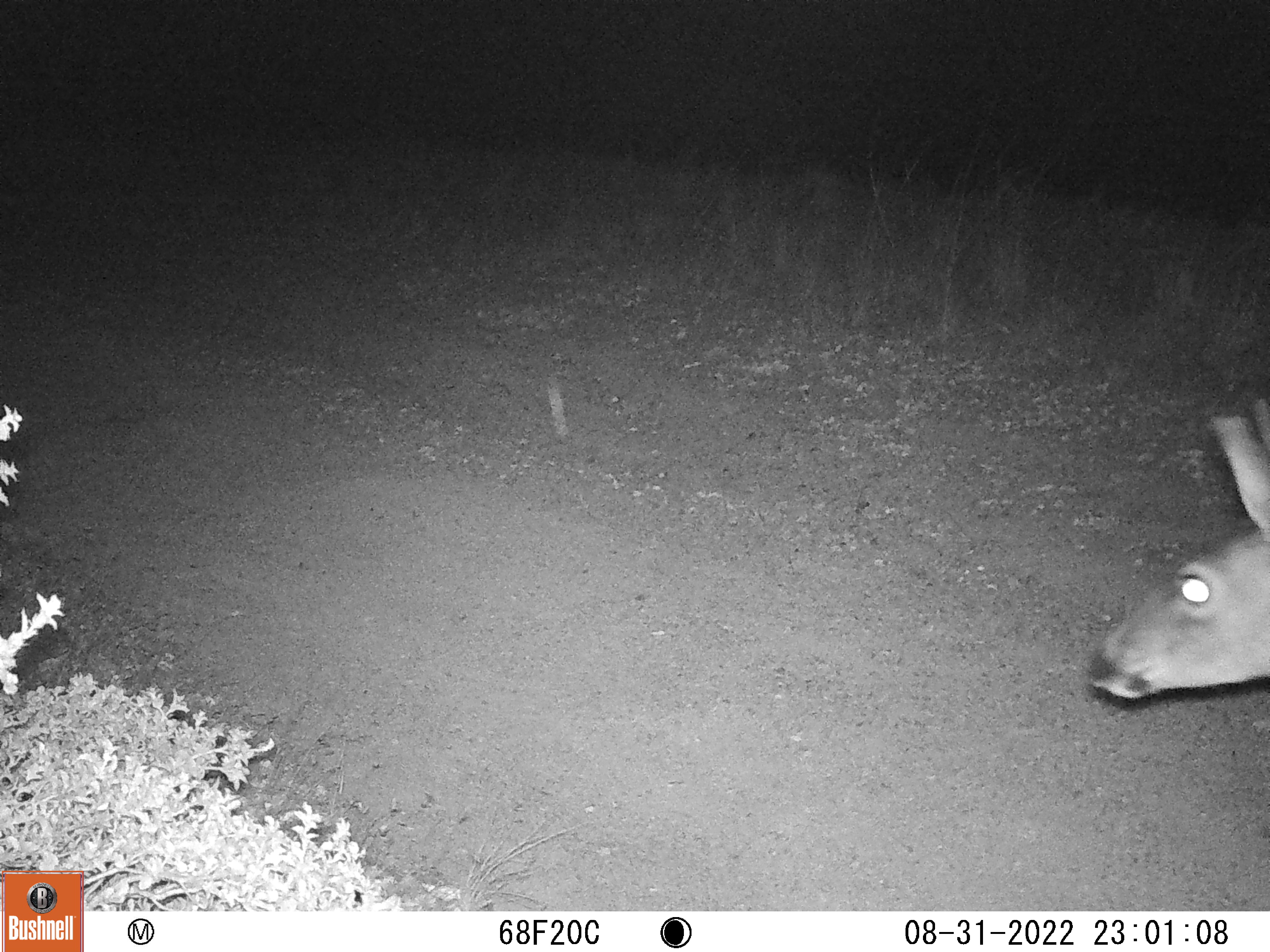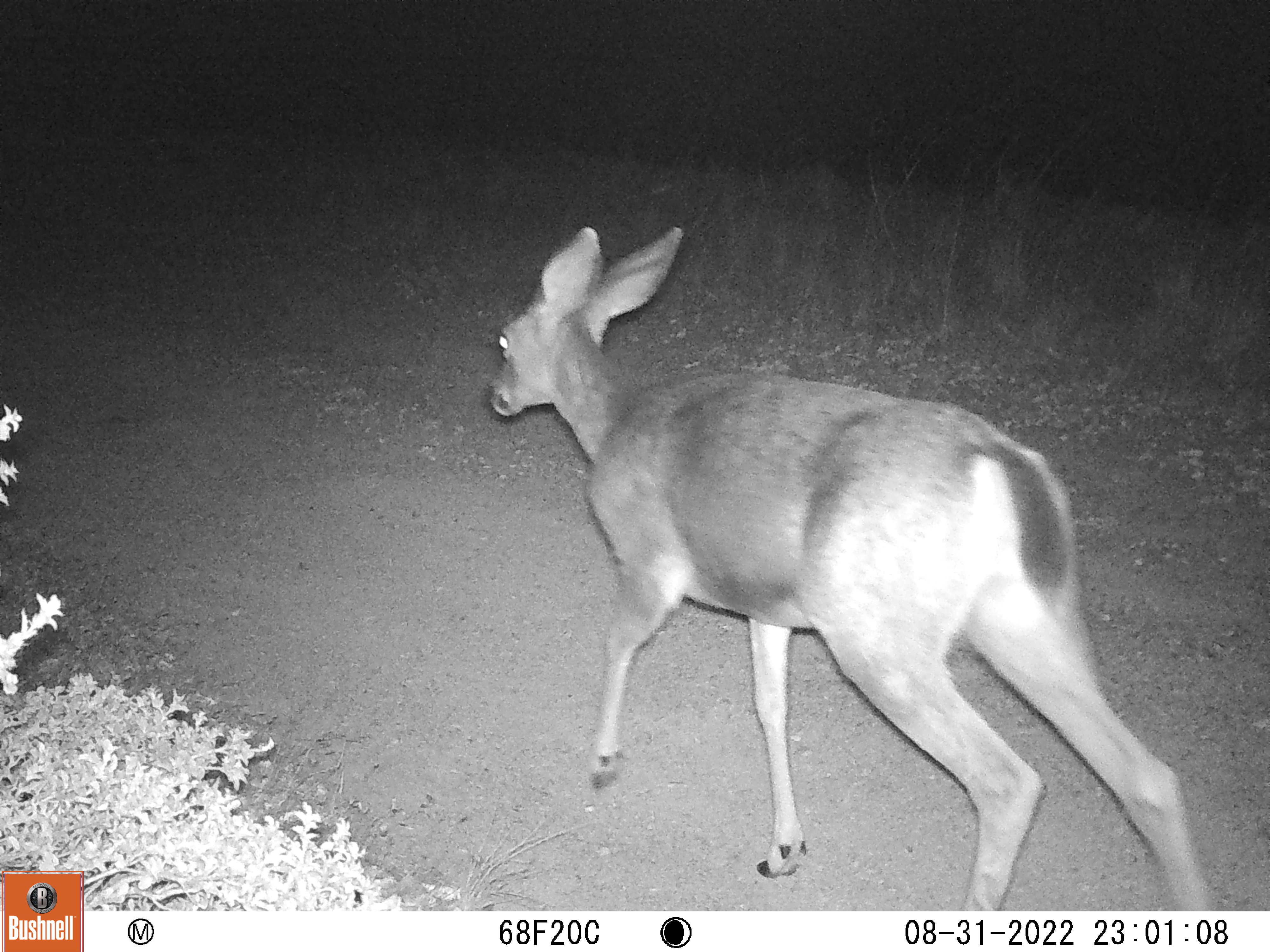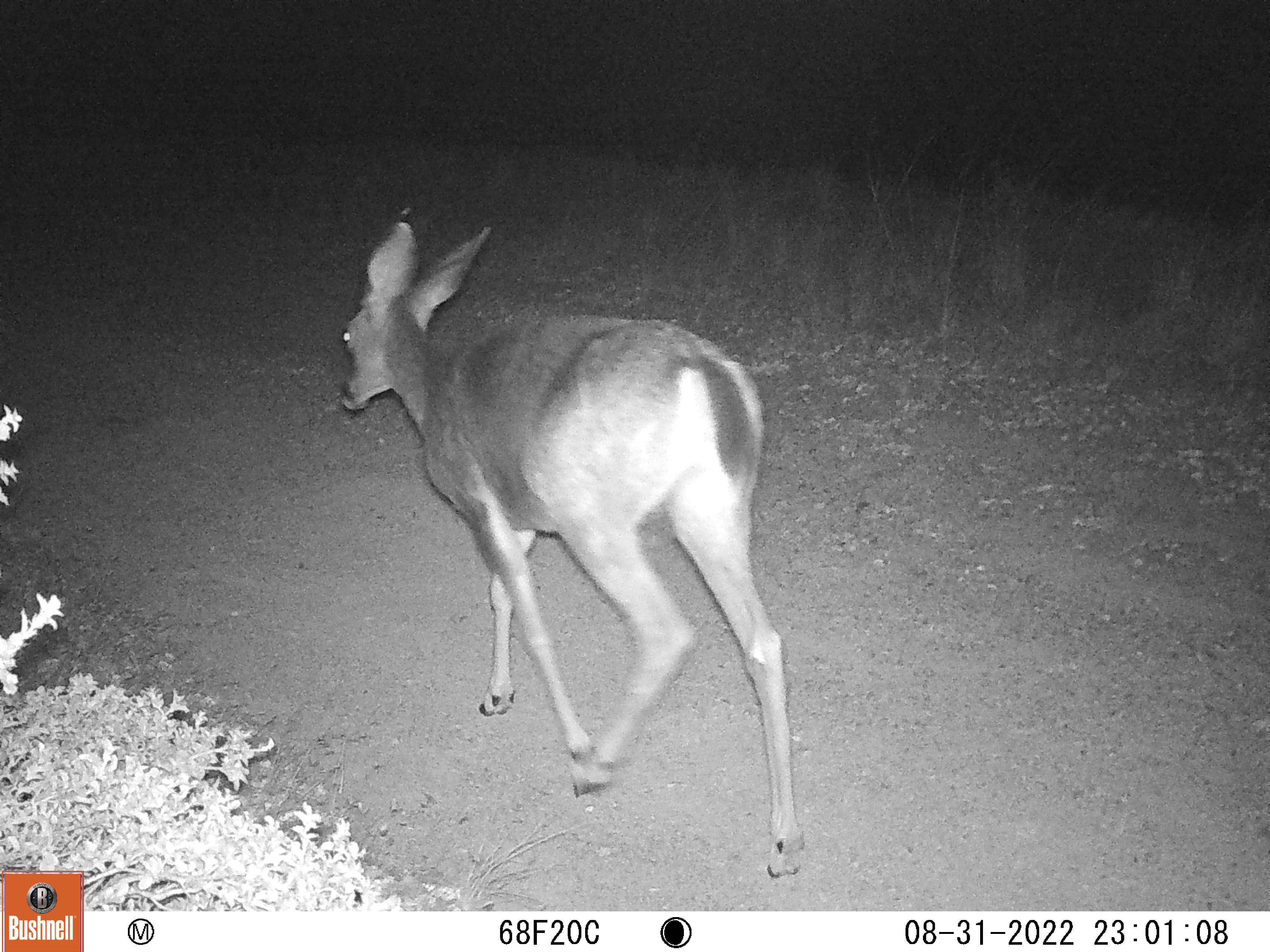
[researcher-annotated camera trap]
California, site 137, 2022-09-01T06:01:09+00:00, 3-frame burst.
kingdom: Animalia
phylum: Chordata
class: Mammalia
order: Artiodactyla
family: Cervidae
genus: Odocoileus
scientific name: Odocoileus hemionus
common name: mule deer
Mule deer (Odocoileus hemionus).